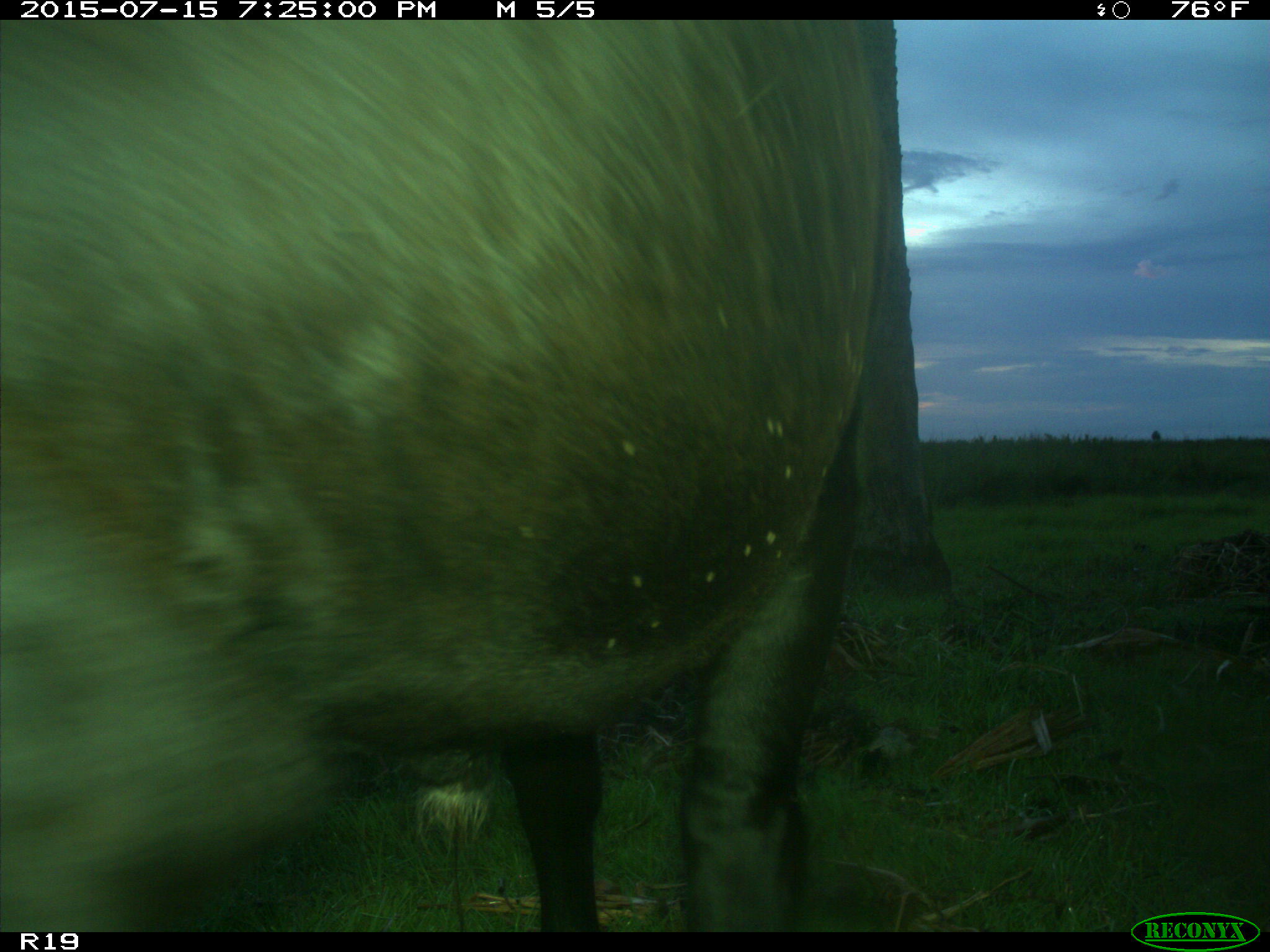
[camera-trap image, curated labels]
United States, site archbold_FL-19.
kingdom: Animalia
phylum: Chordata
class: Mammalia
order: Artiodactyla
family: Bovidae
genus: Bos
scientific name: Bos taurus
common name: domestic cow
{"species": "Bos taurus (domestic cow)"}